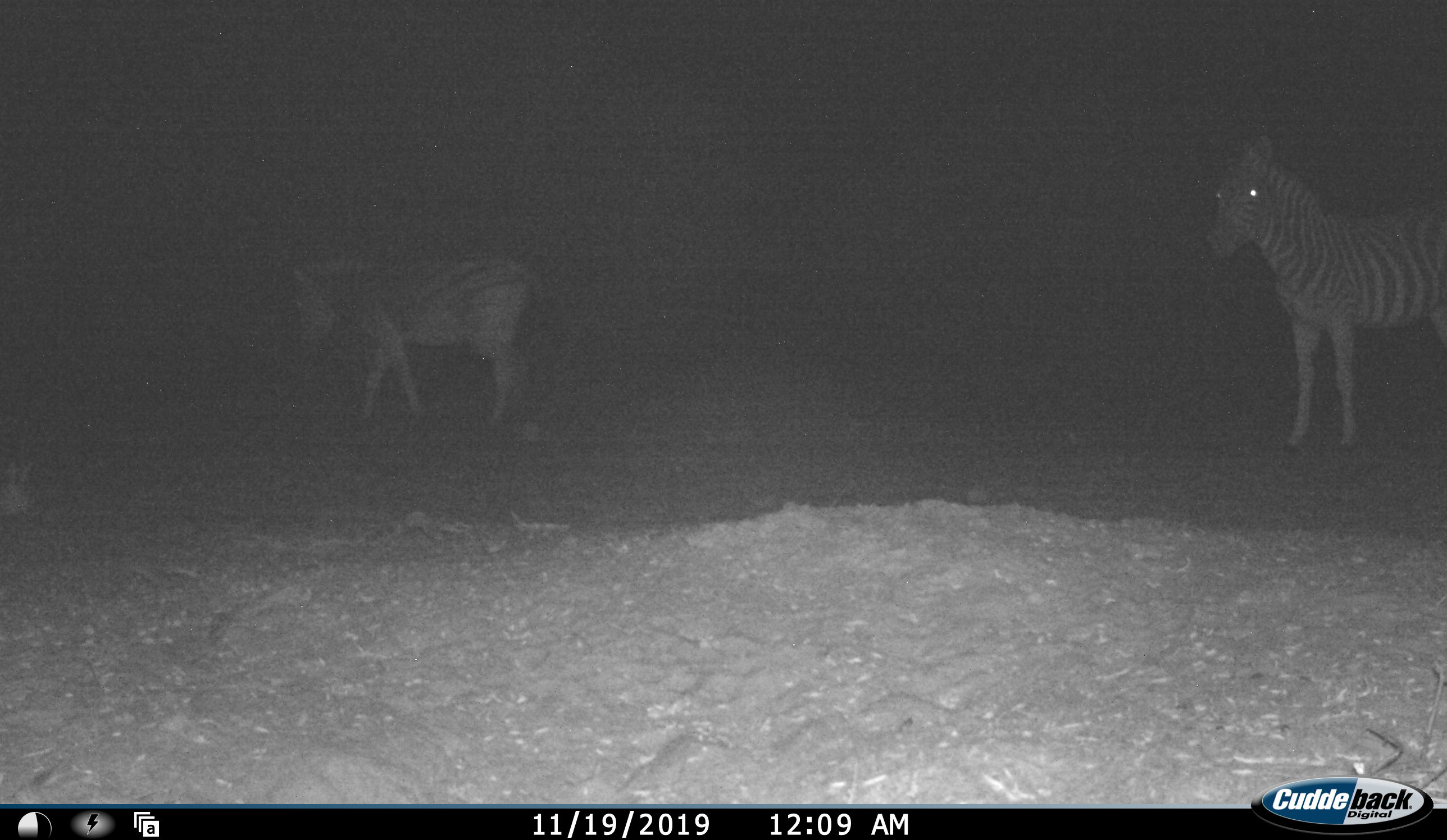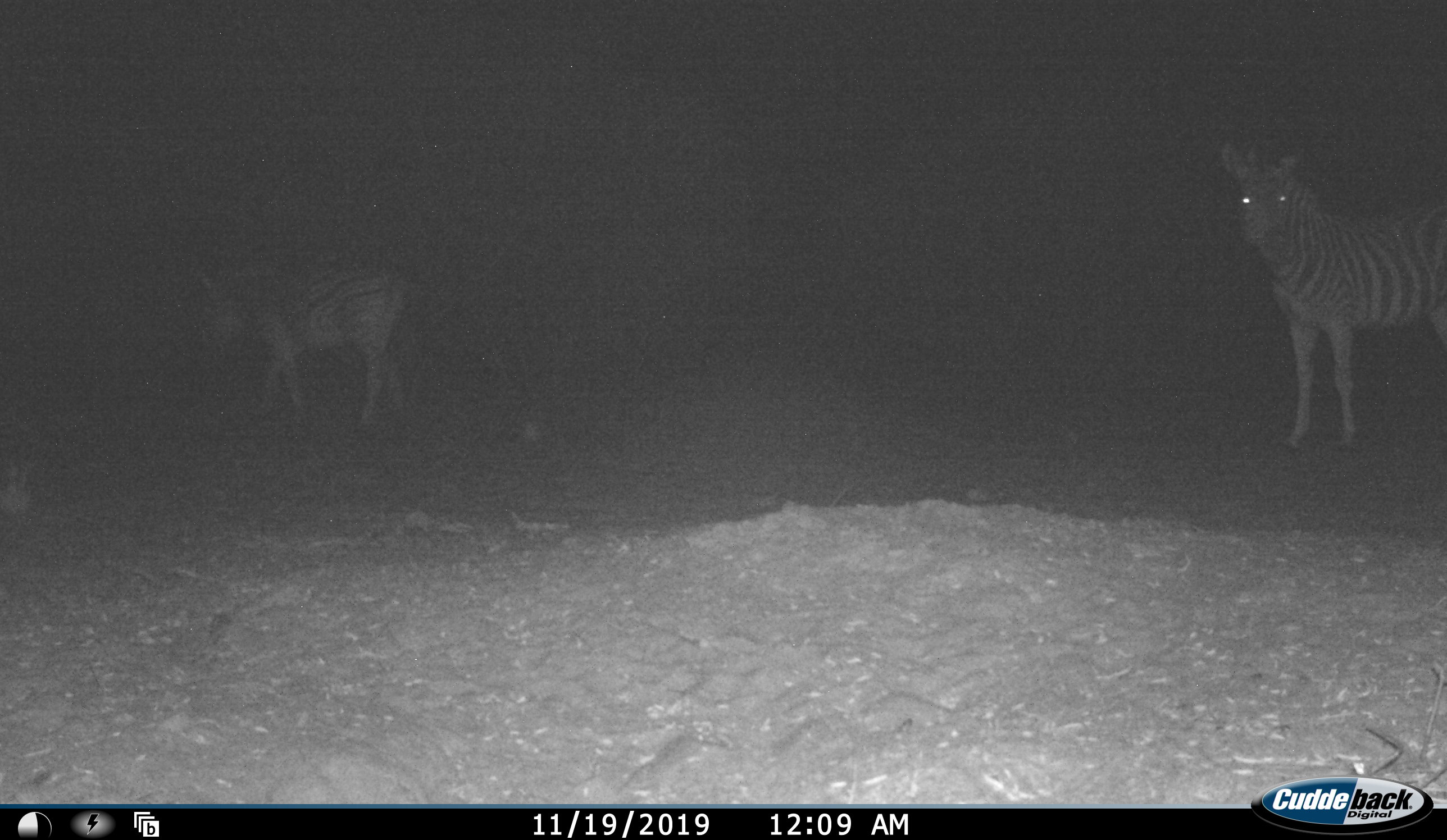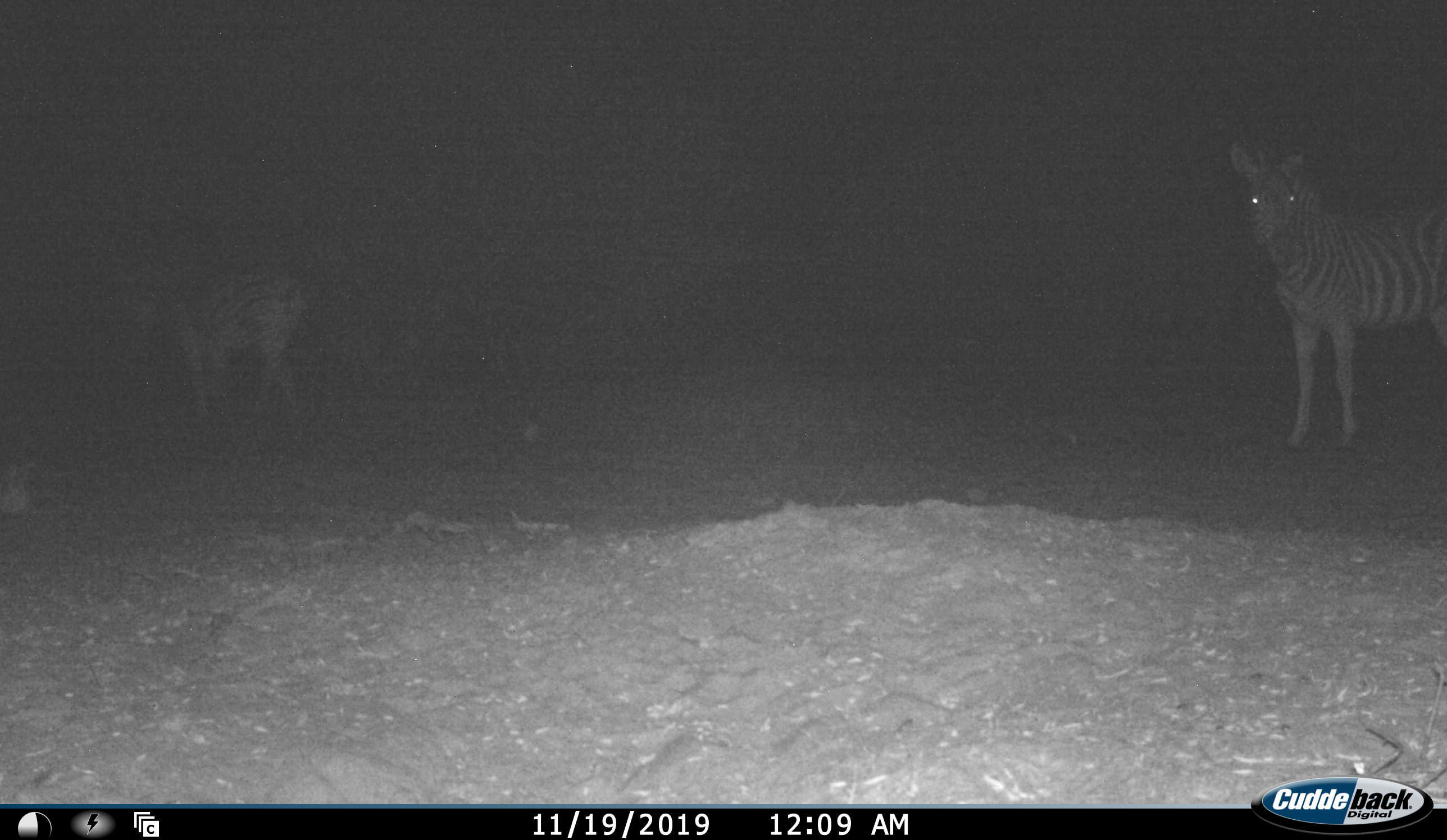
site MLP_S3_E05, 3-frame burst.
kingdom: Animalia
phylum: Chordata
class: Mammalia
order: Perissodactyla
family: Equidae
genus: Equus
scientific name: Equus quagga burchellii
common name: burchell's zebra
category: zebraburchells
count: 2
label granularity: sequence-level